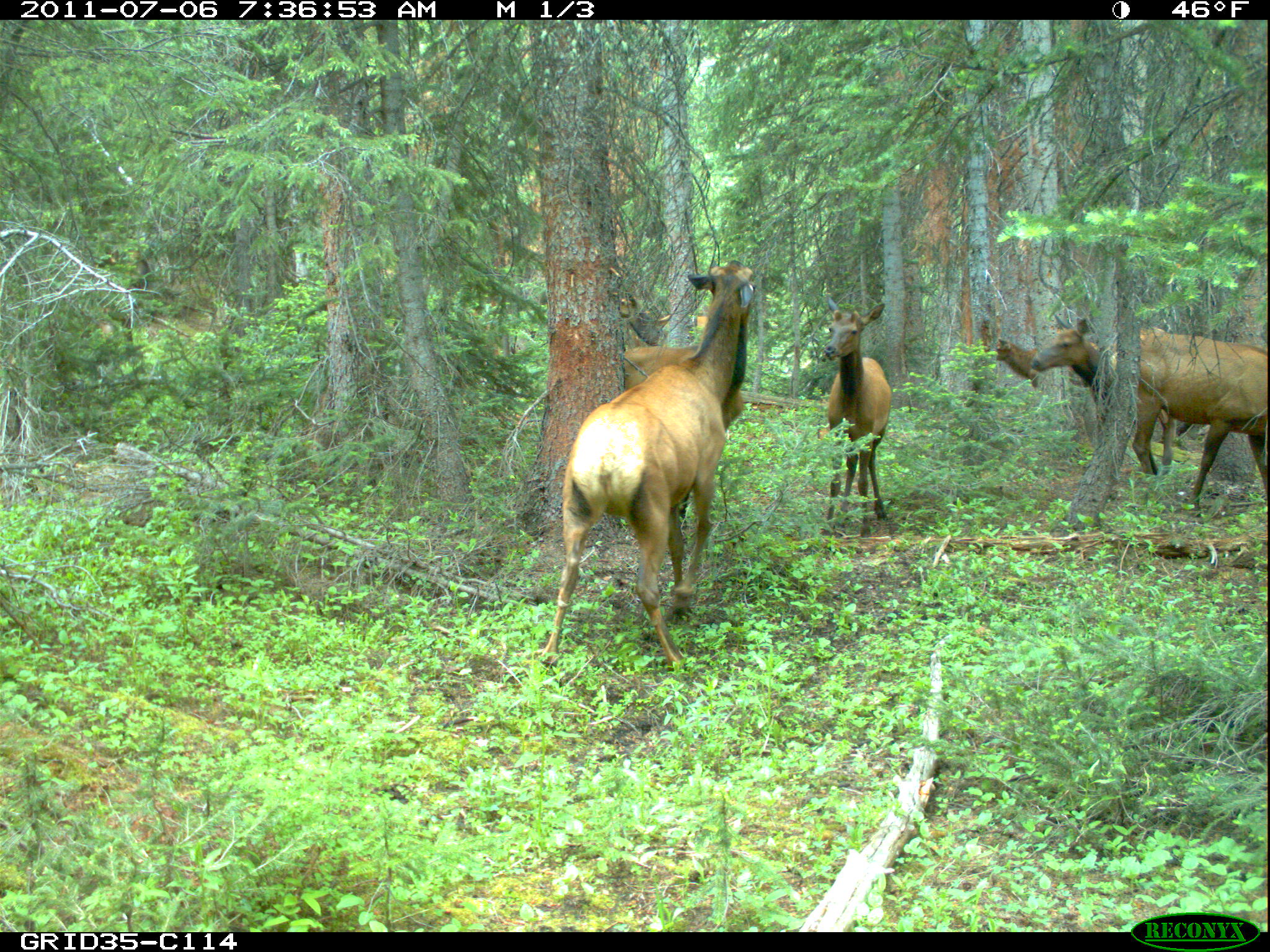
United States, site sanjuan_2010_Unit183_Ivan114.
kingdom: Animalia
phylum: Chordata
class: Mammalia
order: Artiodactyla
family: Cervidae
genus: Cervus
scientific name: Cervus elaphus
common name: red deer